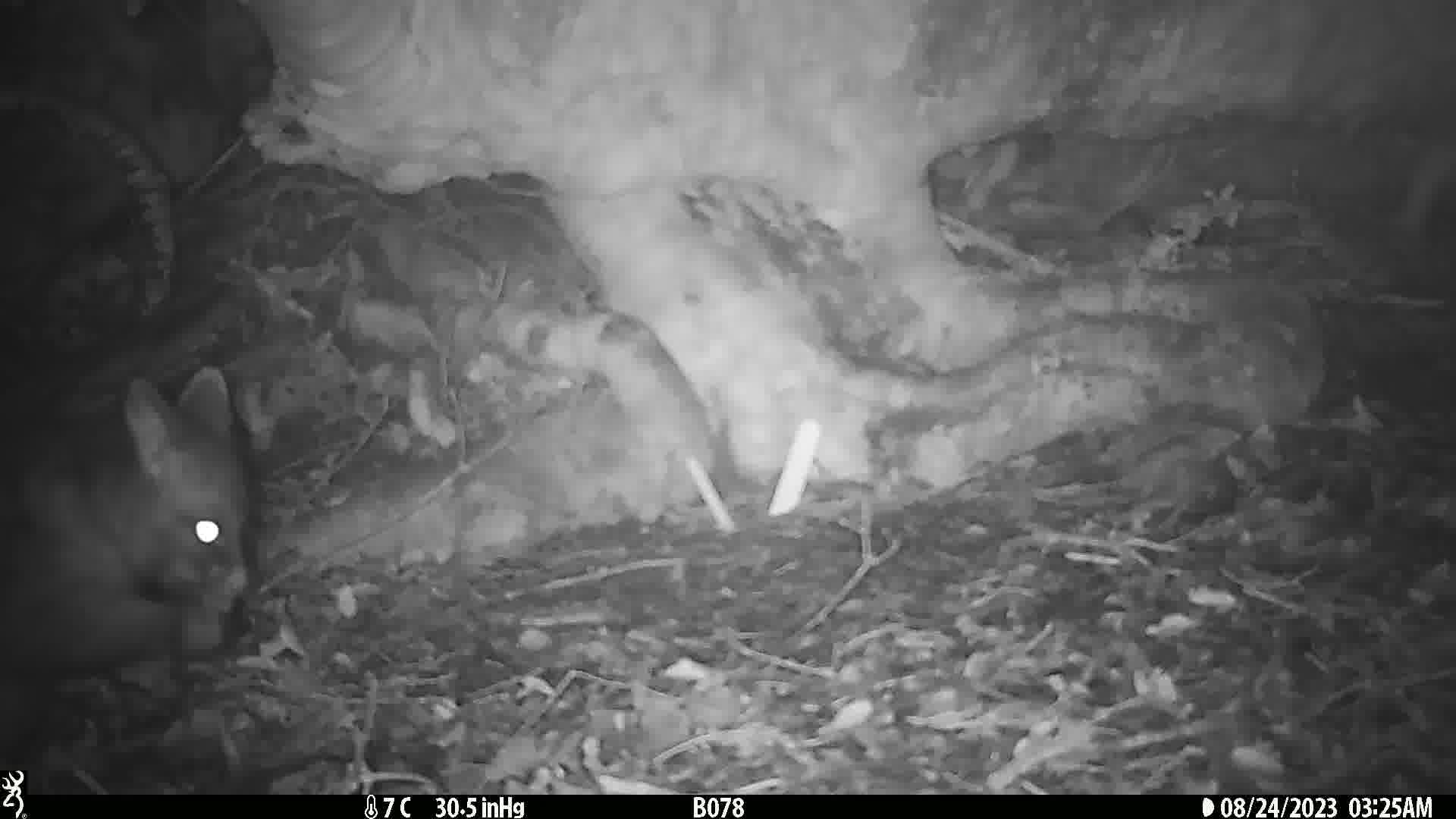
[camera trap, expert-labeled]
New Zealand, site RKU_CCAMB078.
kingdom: Animalia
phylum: Chordata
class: Mammalia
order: Diprotodontia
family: Phalangeridae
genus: Trichosurus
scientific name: Trichosurus vulpecula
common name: common brushtail possum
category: possum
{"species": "possum (common brushtail possum) (Trichosurus vulpecula)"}